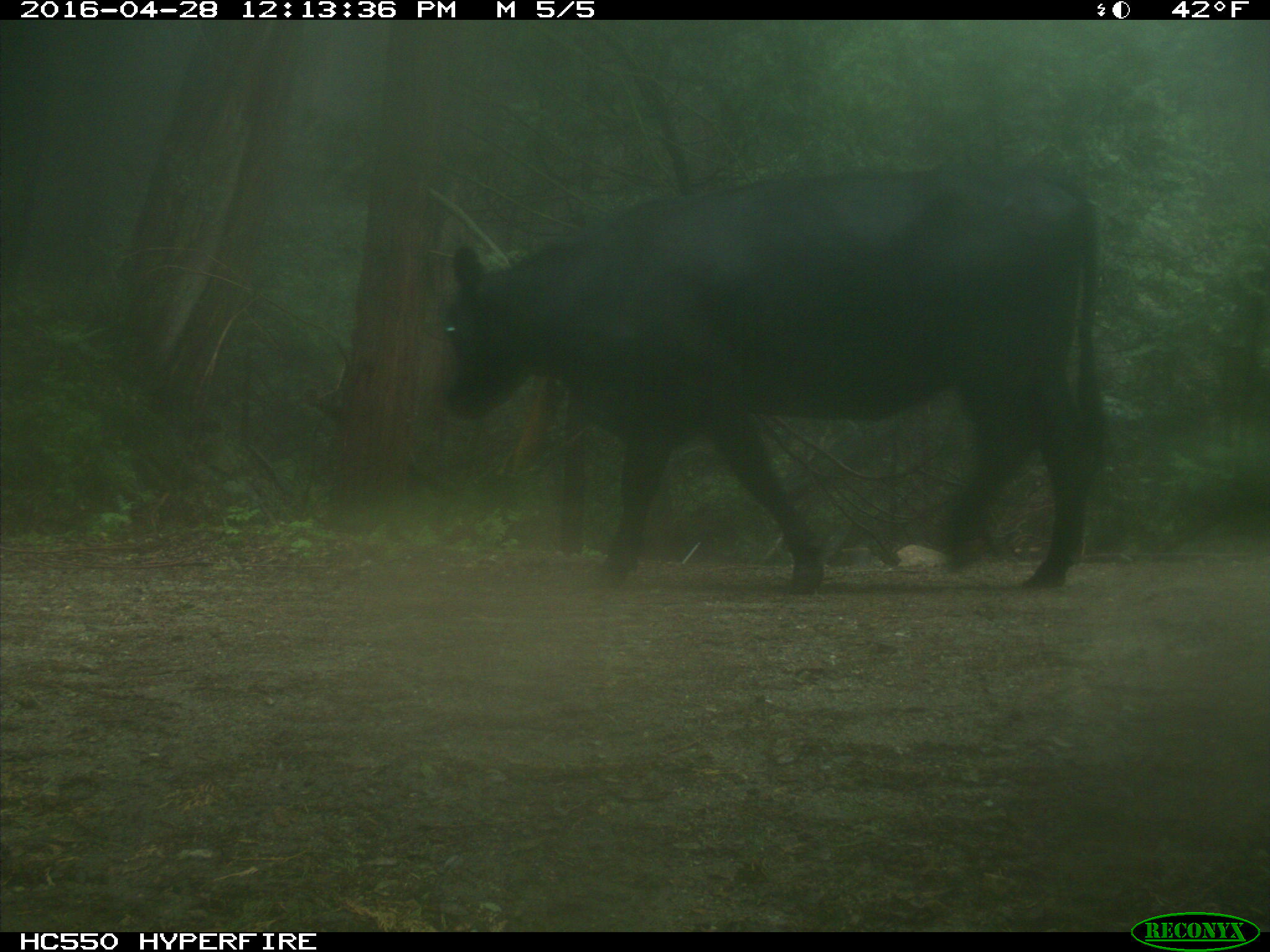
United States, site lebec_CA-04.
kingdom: Animalia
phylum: Chordata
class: Mammalia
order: Artiodactyla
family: Bovidae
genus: Bos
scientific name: Bos taurus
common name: domestic cow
Bos taurus (domestic cow).